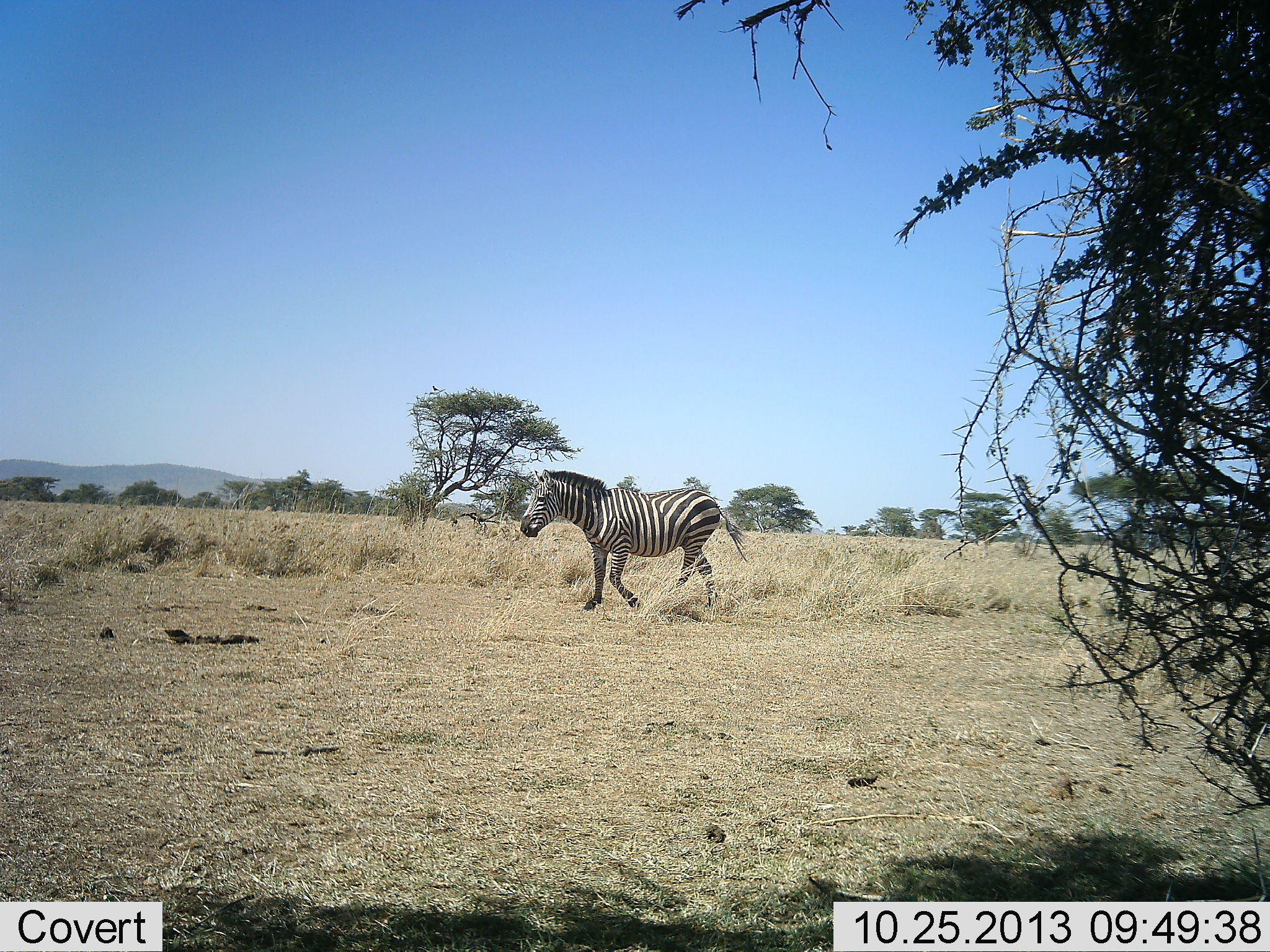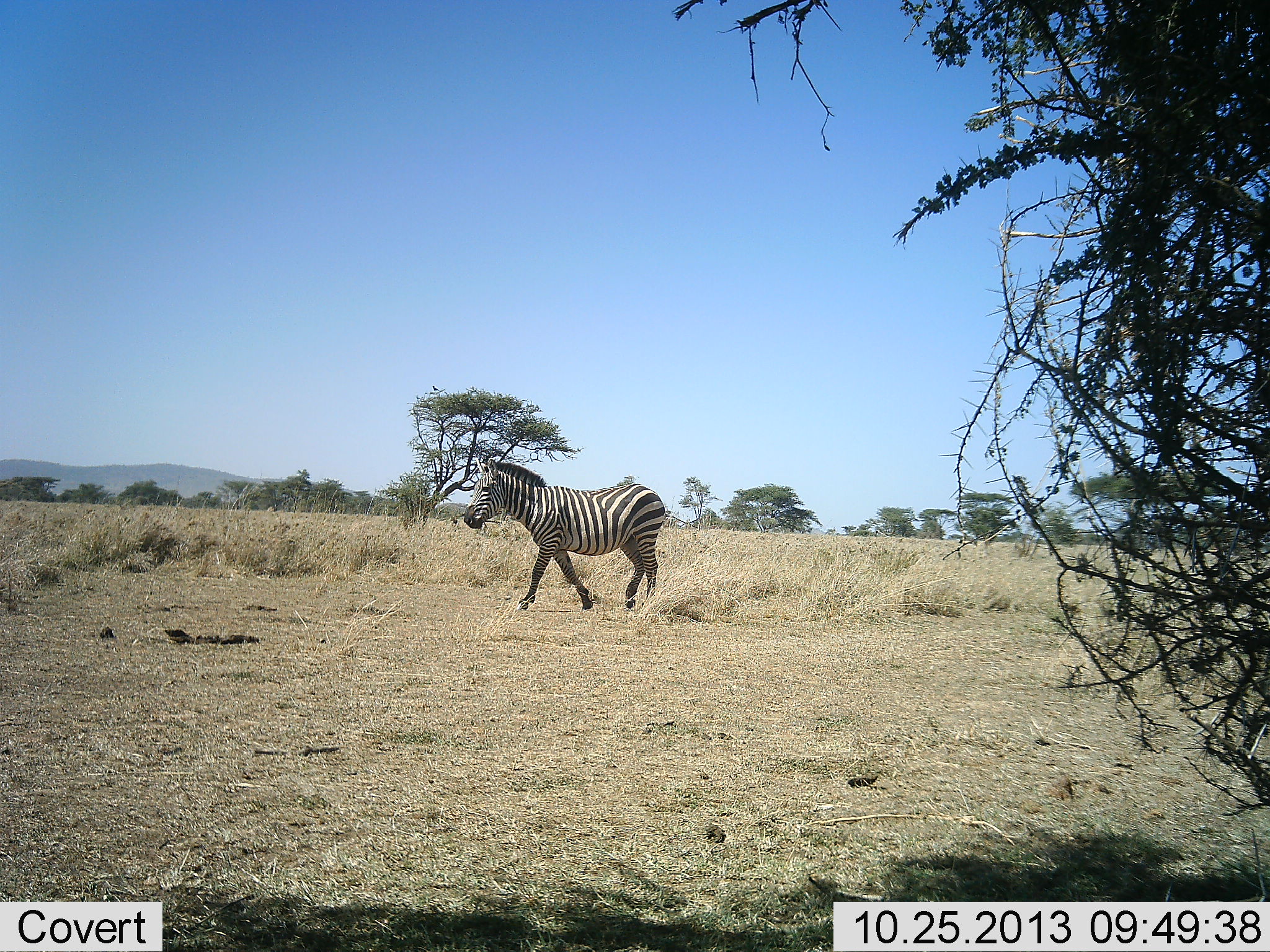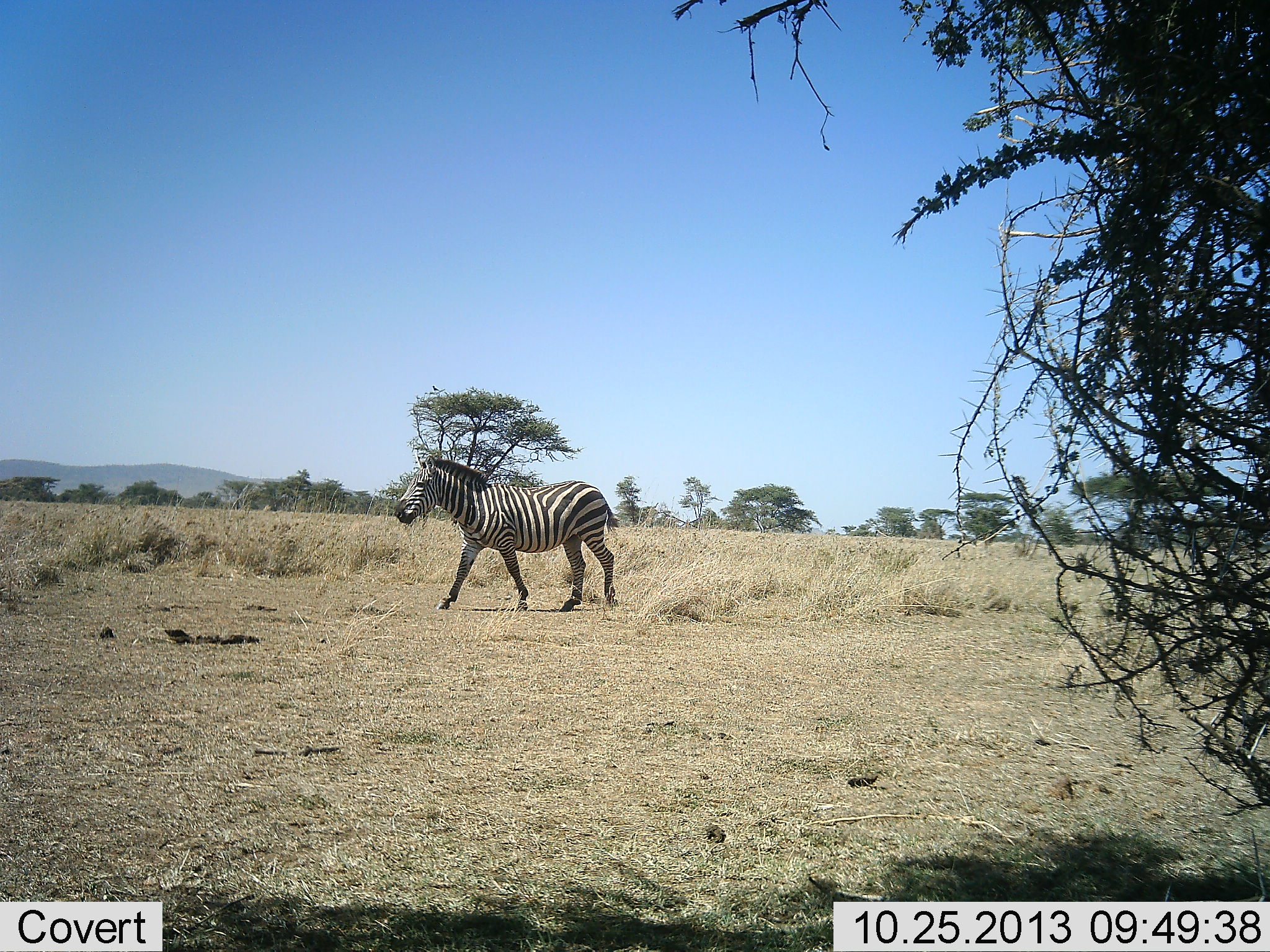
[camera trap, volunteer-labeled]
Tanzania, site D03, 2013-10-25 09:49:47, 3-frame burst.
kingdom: Animalia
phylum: Chordata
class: Mammalia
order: Perissodactyla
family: Equidae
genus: Equus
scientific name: Equus quagga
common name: plains zebra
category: zebra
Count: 1.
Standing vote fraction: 0%.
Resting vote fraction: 0%.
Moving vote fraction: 100%.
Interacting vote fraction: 0%.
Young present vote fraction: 0%.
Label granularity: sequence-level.